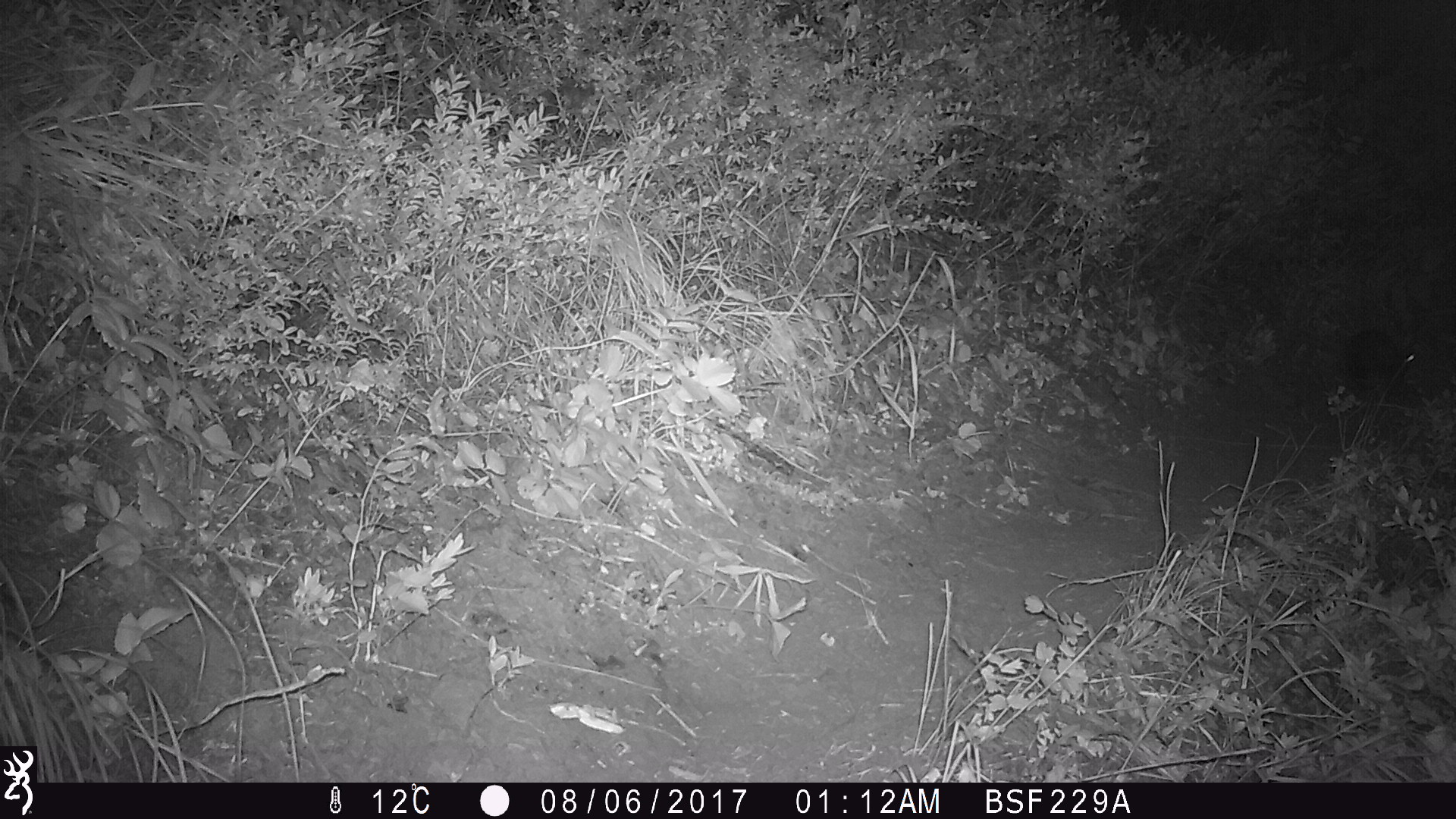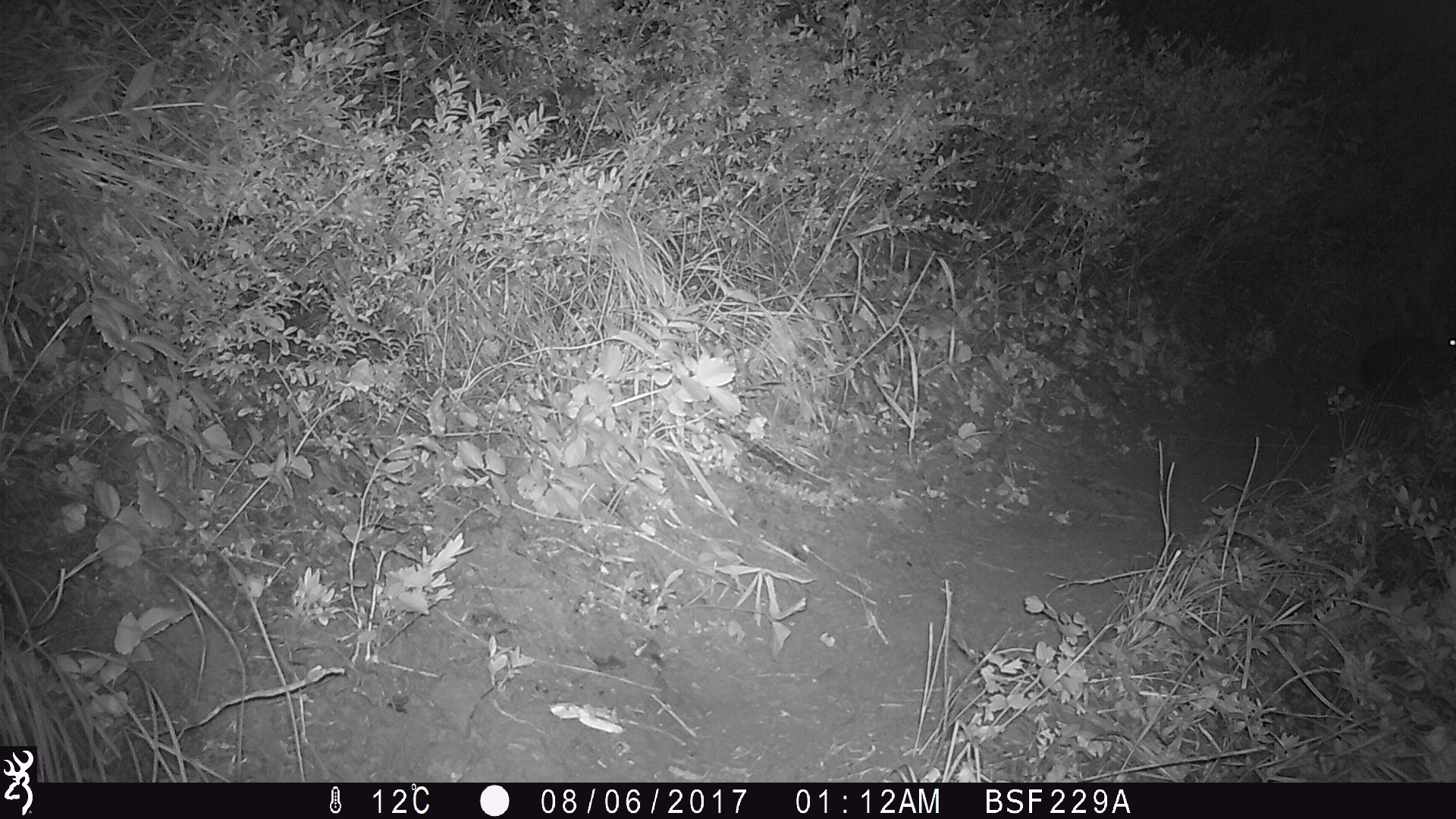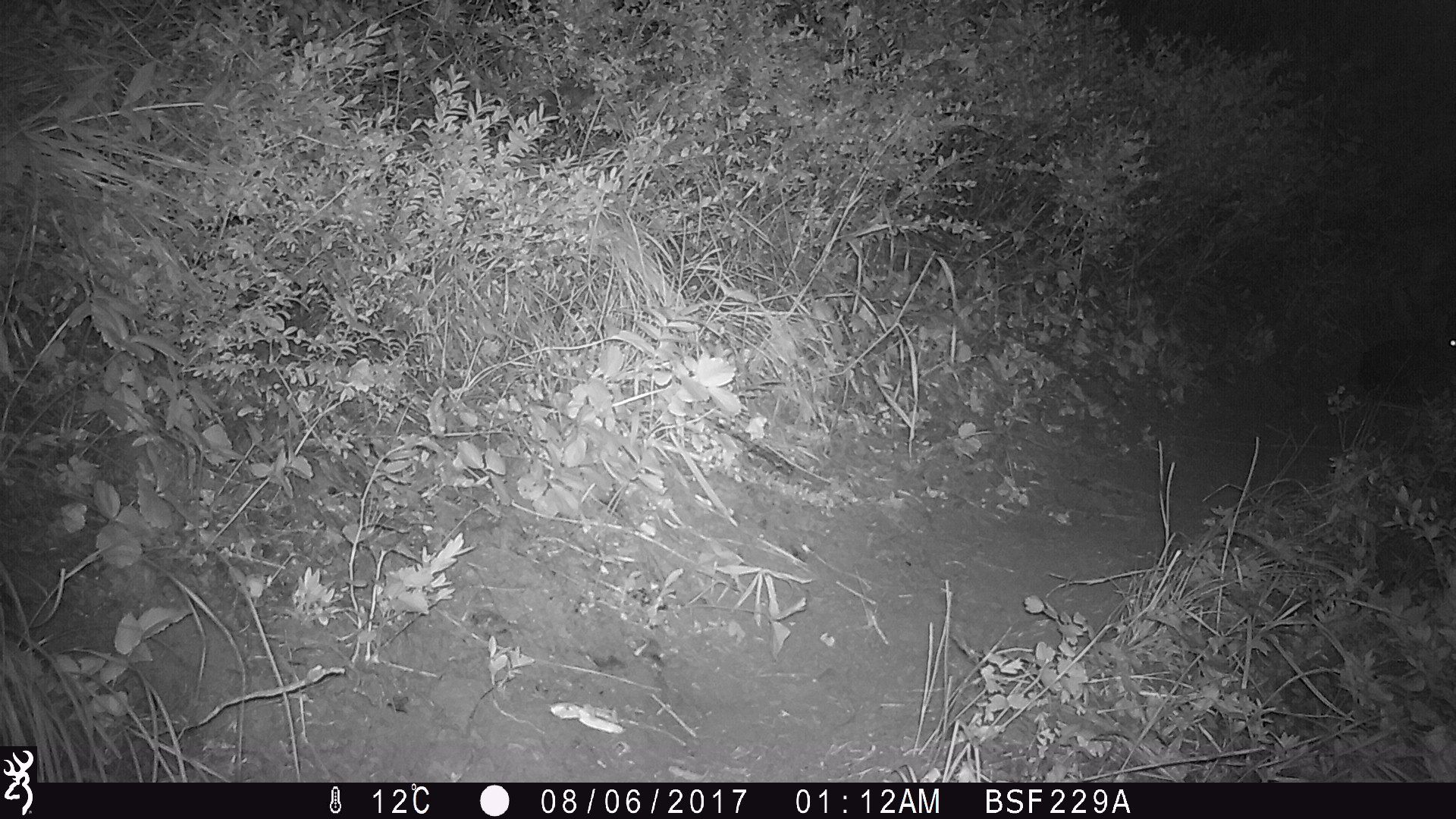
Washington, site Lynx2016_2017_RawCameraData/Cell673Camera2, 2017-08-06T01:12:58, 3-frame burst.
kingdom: Animalia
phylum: Chordata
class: Mammalia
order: Lagomorpha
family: Leporidae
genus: Lepus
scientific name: Lepus americanus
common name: snowshoe hare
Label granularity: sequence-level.